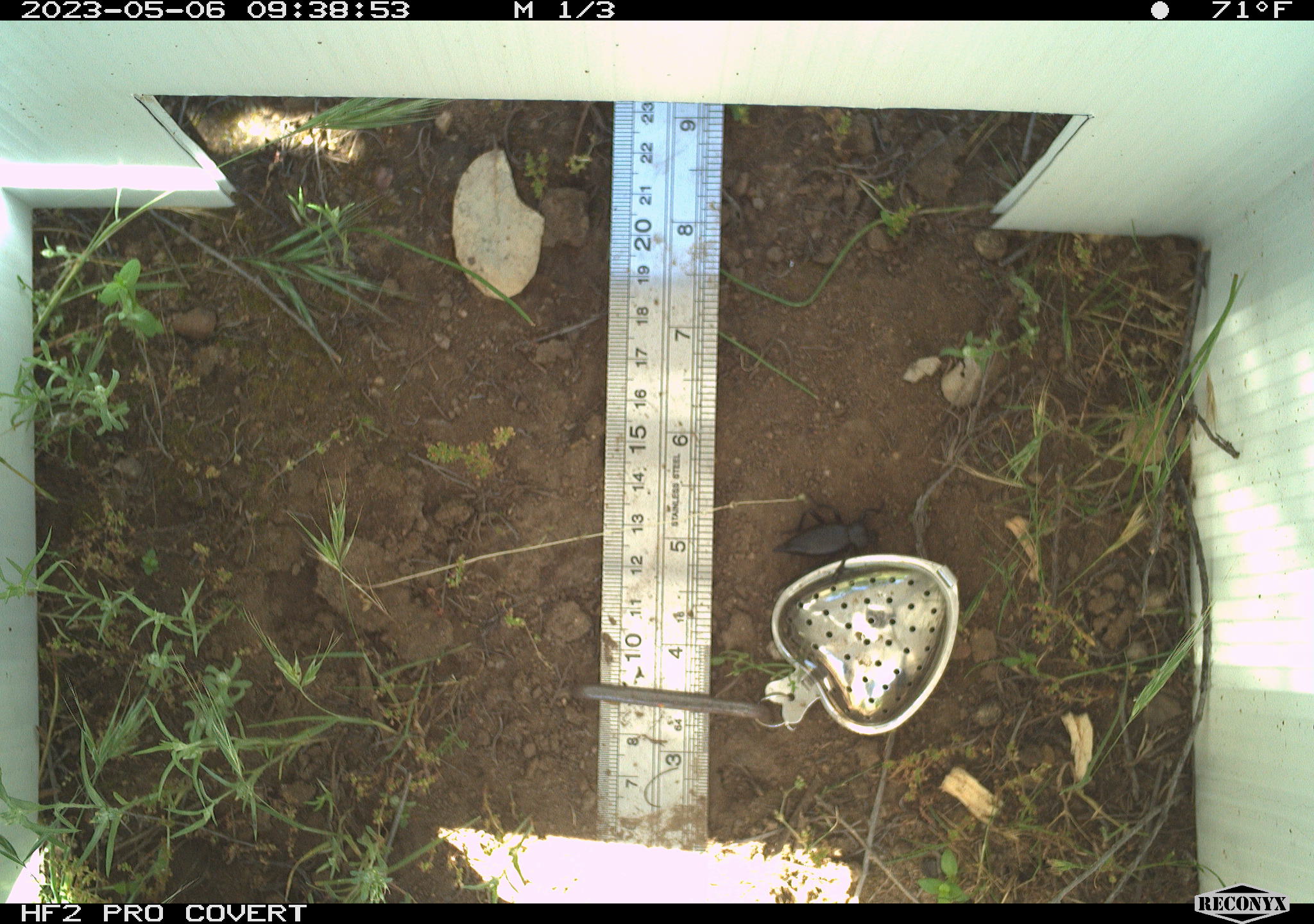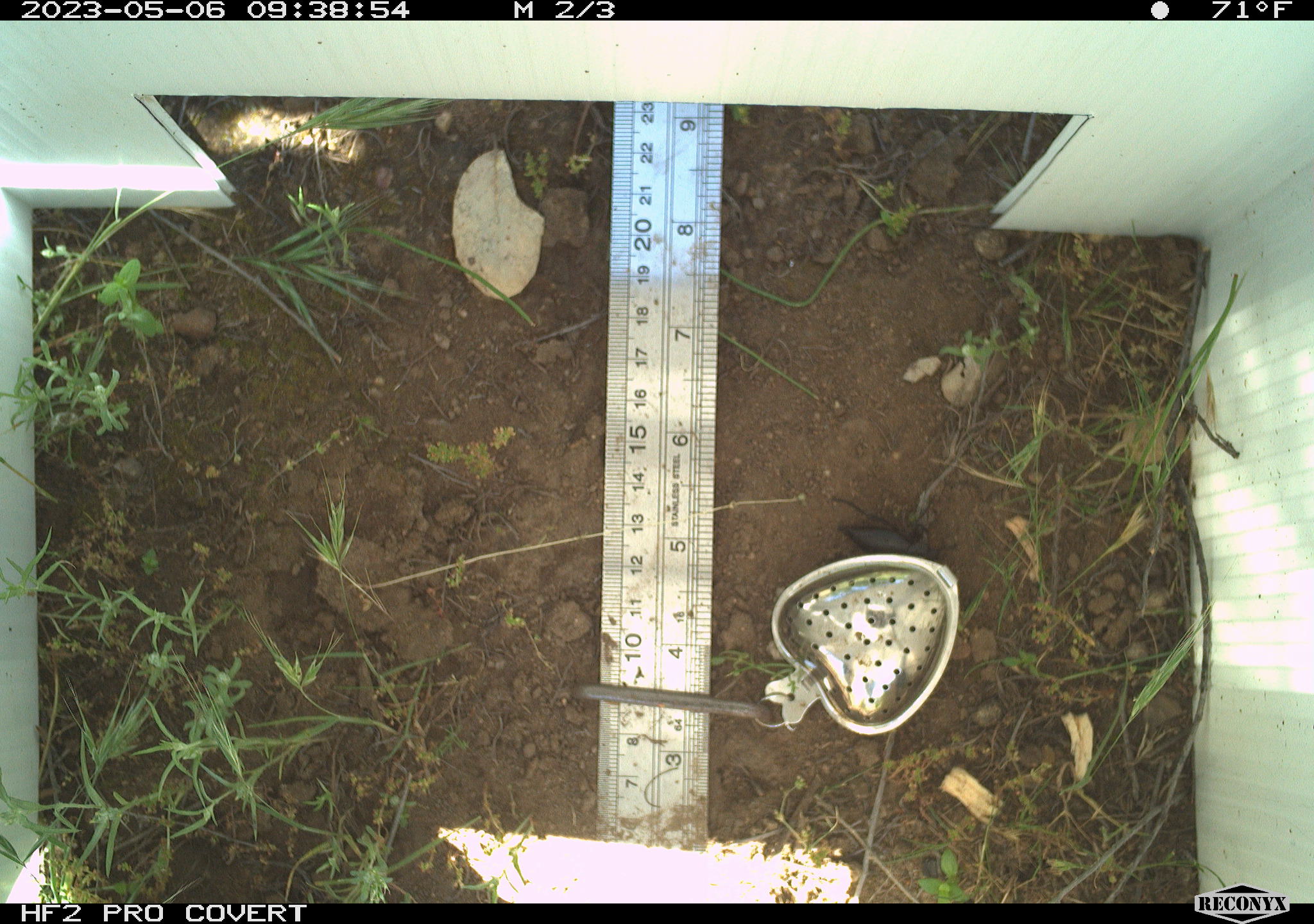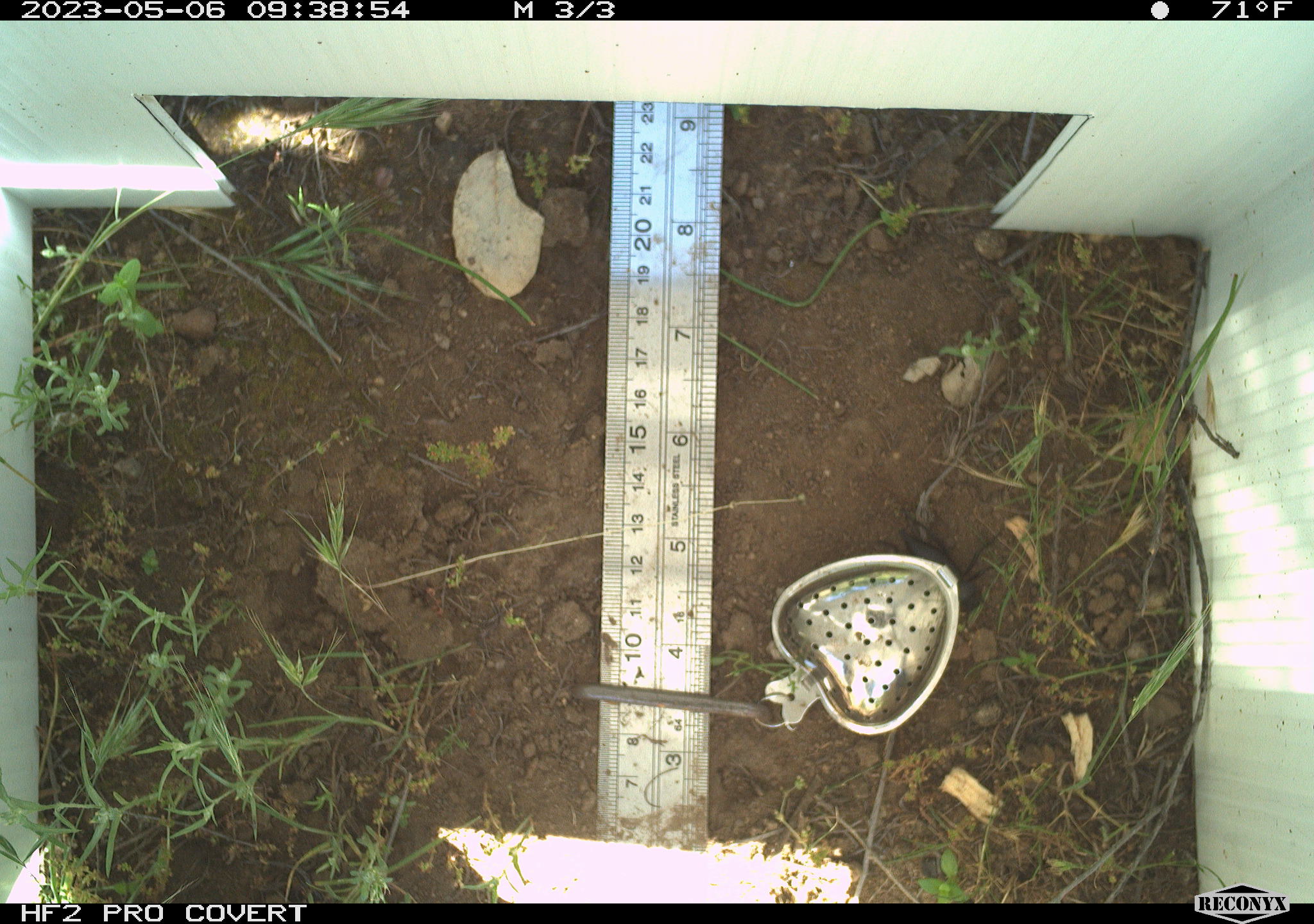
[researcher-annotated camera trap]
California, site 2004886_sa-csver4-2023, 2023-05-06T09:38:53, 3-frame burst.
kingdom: Animalia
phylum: Arthropoda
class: Insecta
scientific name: Insecta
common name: insect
Insect (Insecta).